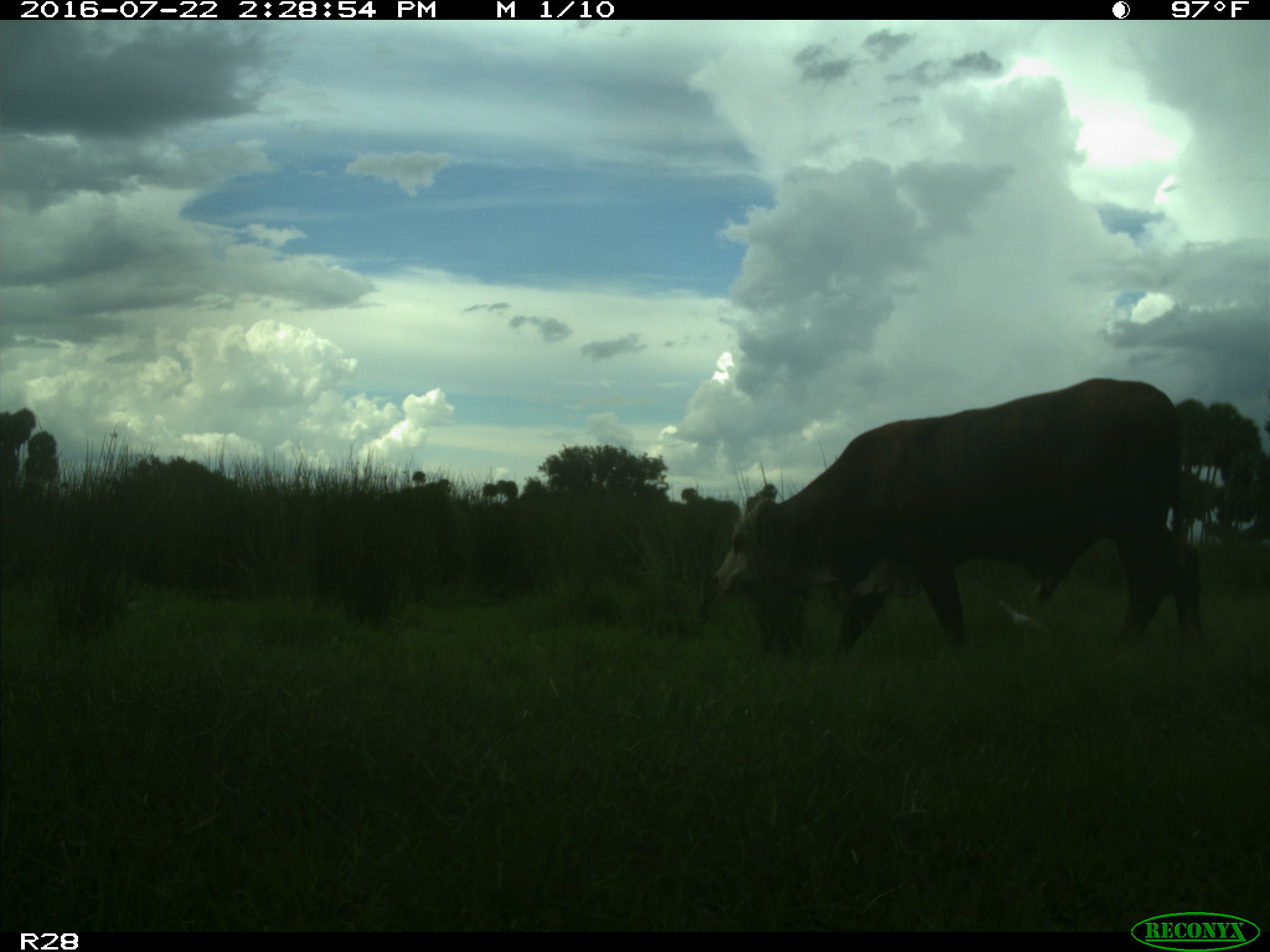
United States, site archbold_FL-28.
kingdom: Animalia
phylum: Chordata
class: Mammalia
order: Artiodactyla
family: Bovidae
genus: Bos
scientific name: Bos taurus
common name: domestic cow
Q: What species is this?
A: Bos taurus (domestic cow).